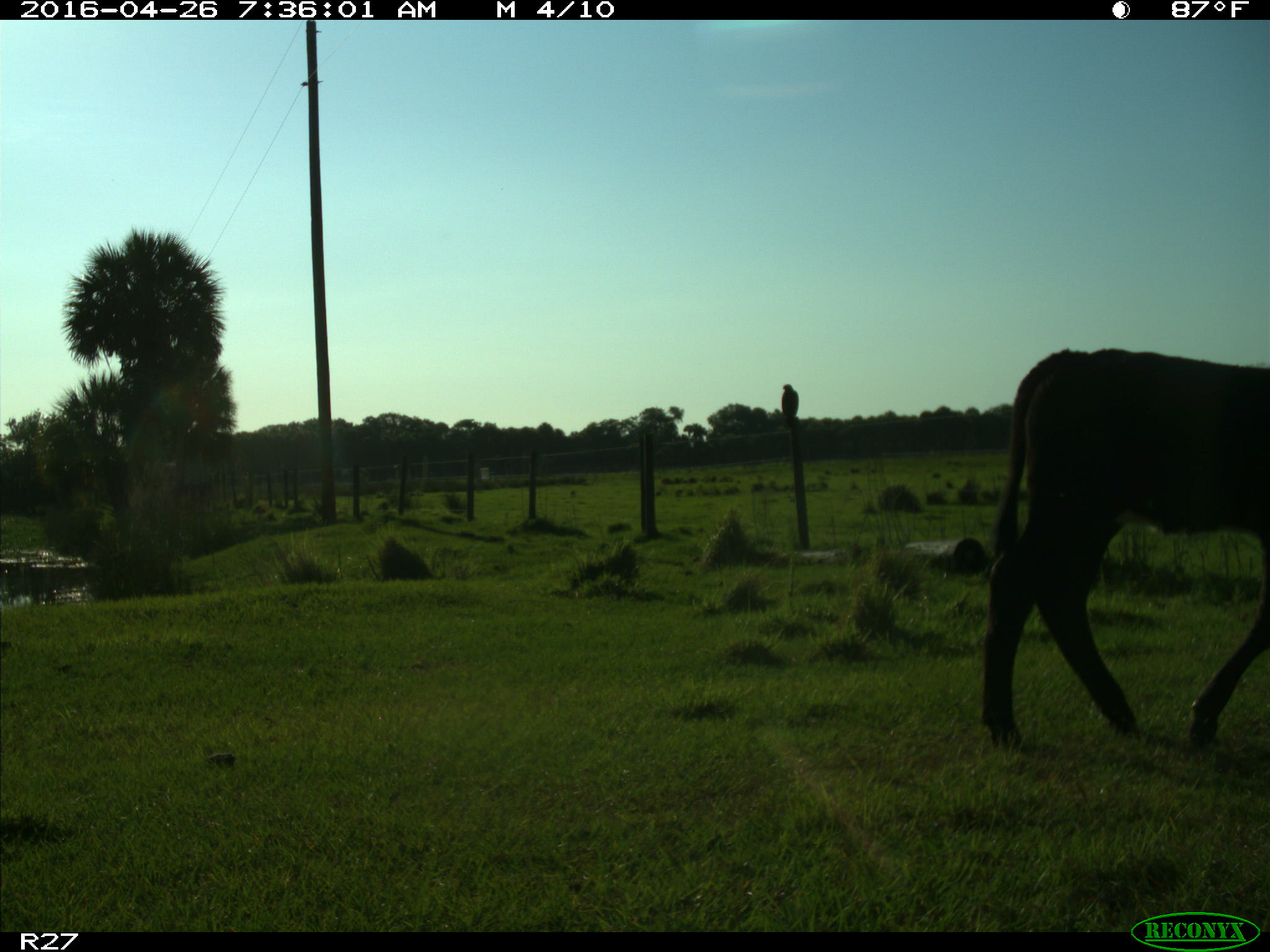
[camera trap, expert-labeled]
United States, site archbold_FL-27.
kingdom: Animalia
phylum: Chordata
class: Mammalia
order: Artiodactyla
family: Bovidae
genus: Bos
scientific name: Bos taurus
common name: domestic cow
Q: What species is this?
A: Bos taurus (domestic cow).